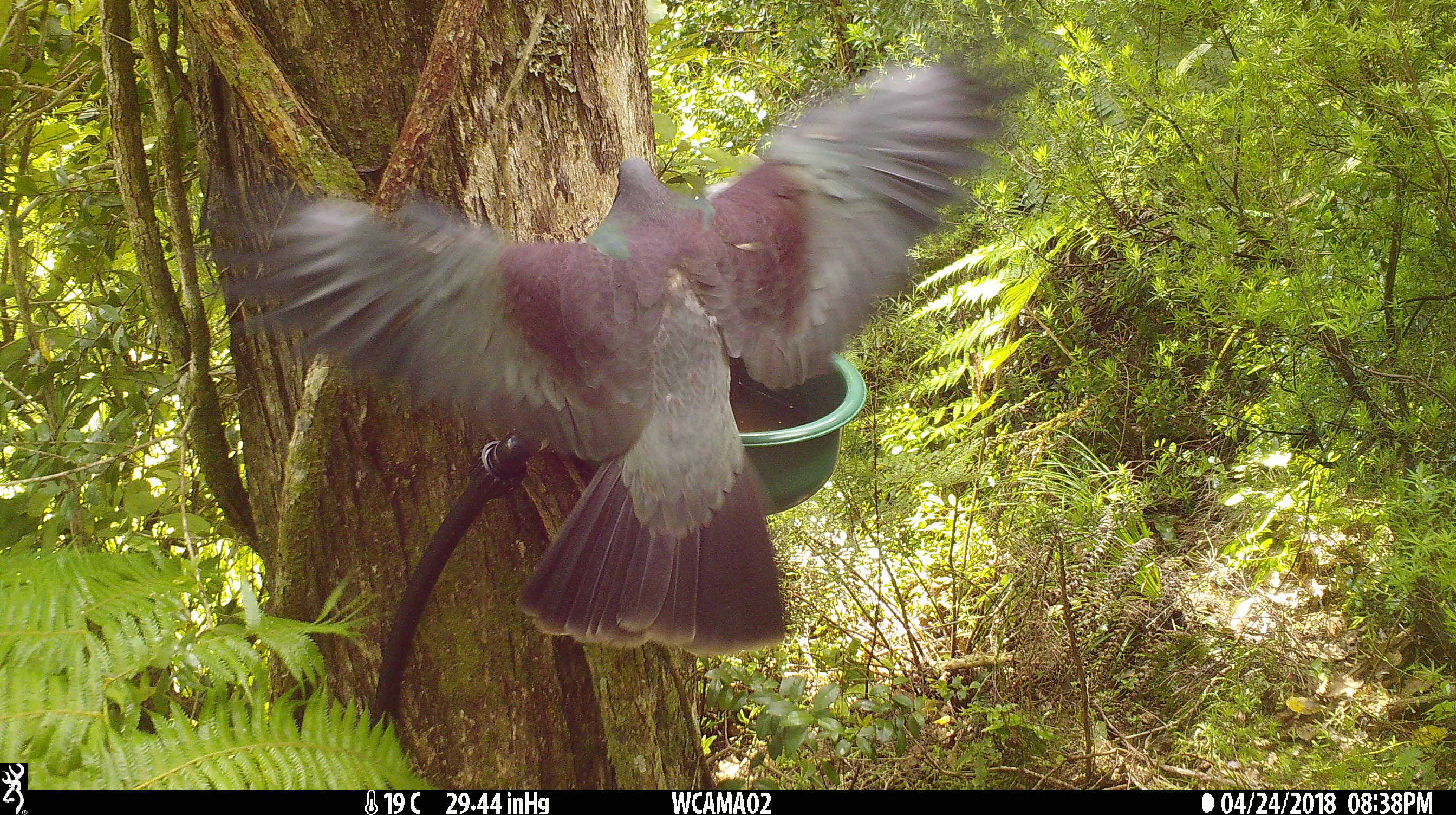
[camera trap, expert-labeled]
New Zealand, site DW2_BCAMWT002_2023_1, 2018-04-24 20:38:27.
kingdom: Animalia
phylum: Chordata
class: Aves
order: Columbiformes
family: Columbidae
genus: Hemiphaga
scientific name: Hemiphaga novaeseelandiae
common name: new zealand pigeon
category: kereru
Kereru (new zealand pigeon) (Hemiphaga novaeseelandiae).